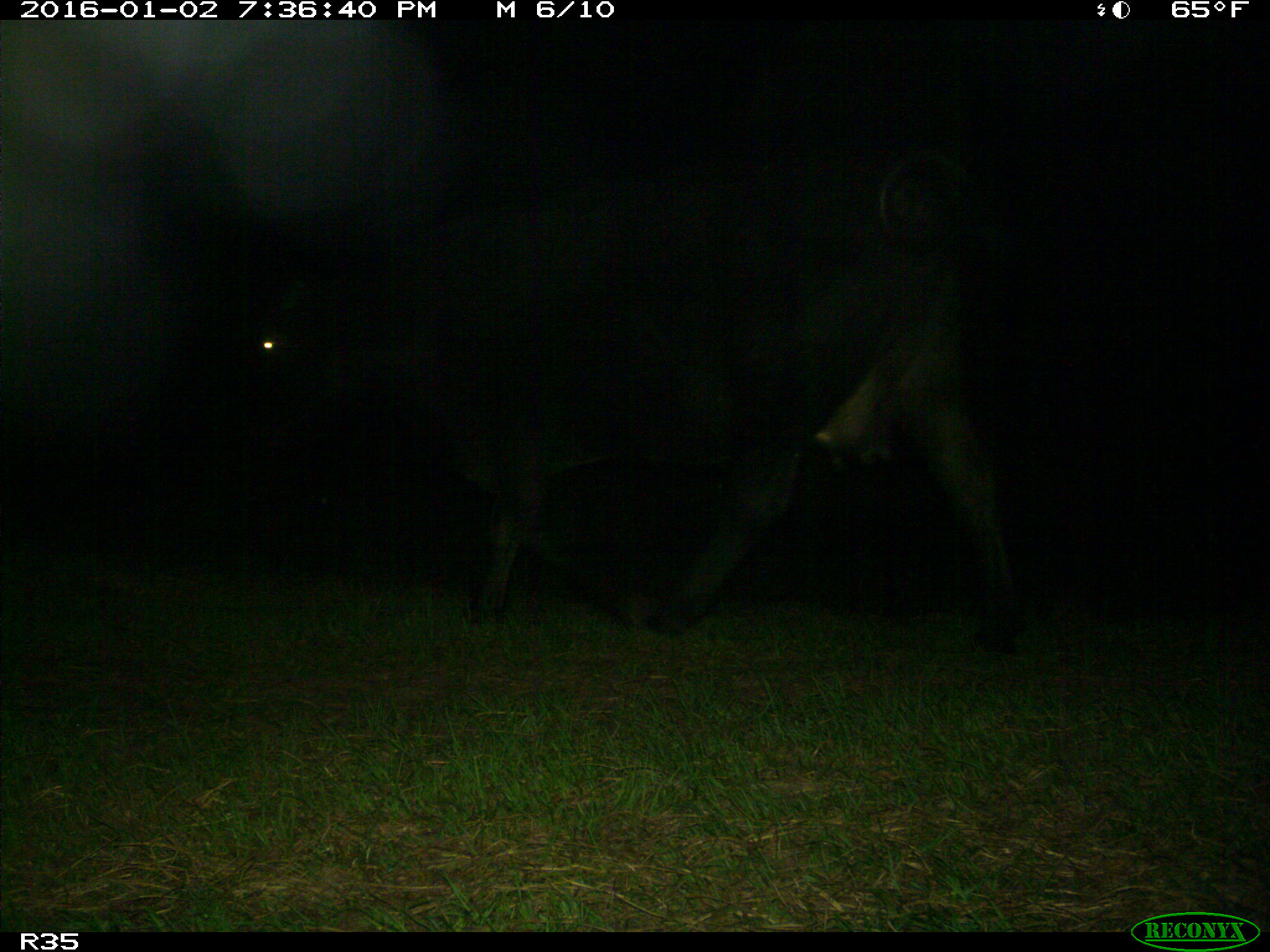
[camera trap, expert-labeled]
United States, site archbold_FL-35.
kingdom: Animalia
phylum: Chordata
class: Mammalia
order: Artiodactyla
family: Bovidae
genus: Bos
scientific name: Bos taurus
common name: domestic cow